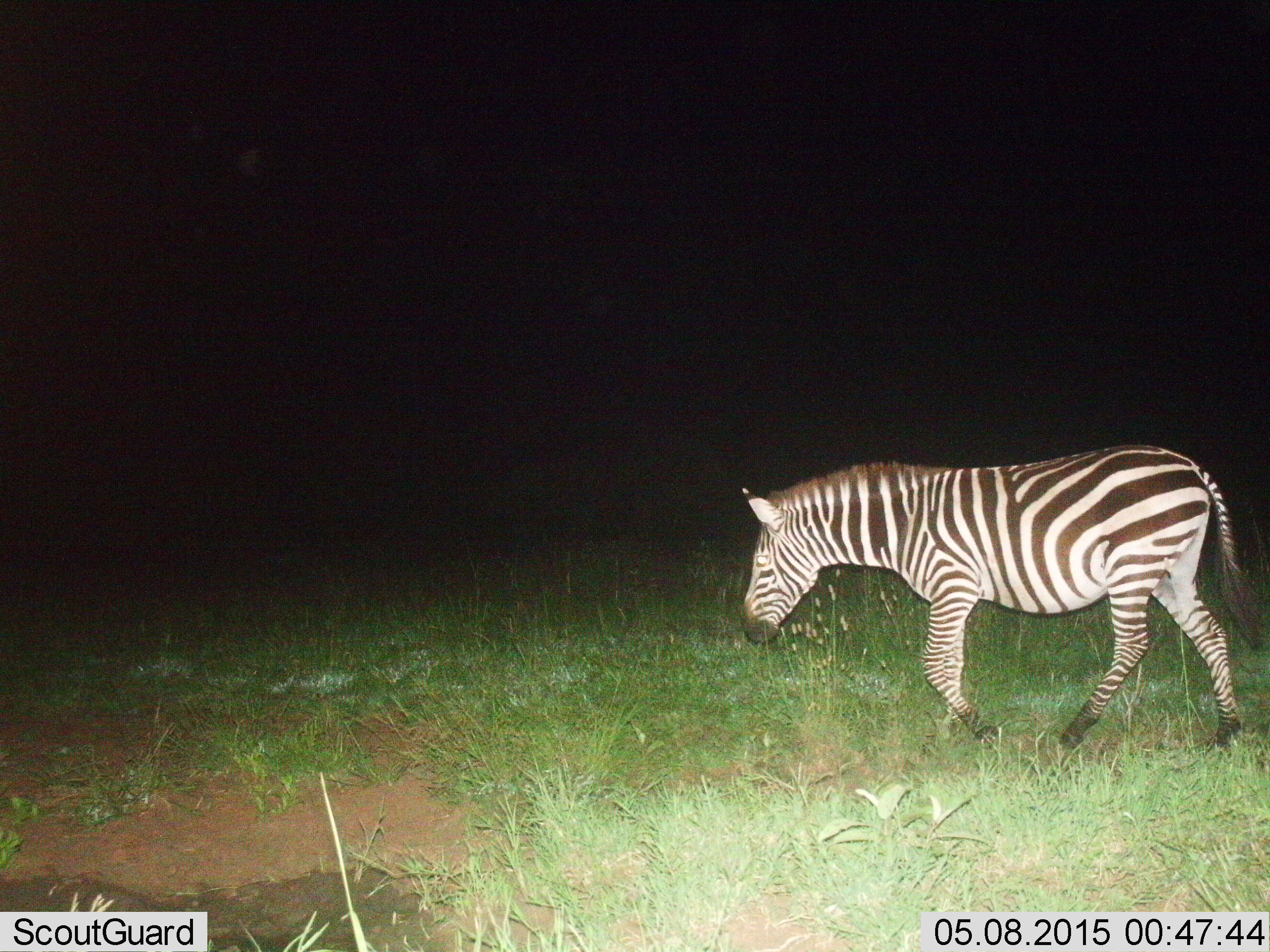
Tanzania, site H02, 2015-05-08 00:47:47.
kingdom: Animalia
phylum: Chordata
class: Mammalia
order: Perissodactyla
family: Equidae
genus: Equus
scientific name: Equus quagga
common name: plains zebra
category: zebra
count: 1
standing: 20%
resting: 0%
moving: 70%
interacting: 0%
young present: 0%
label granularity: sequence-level